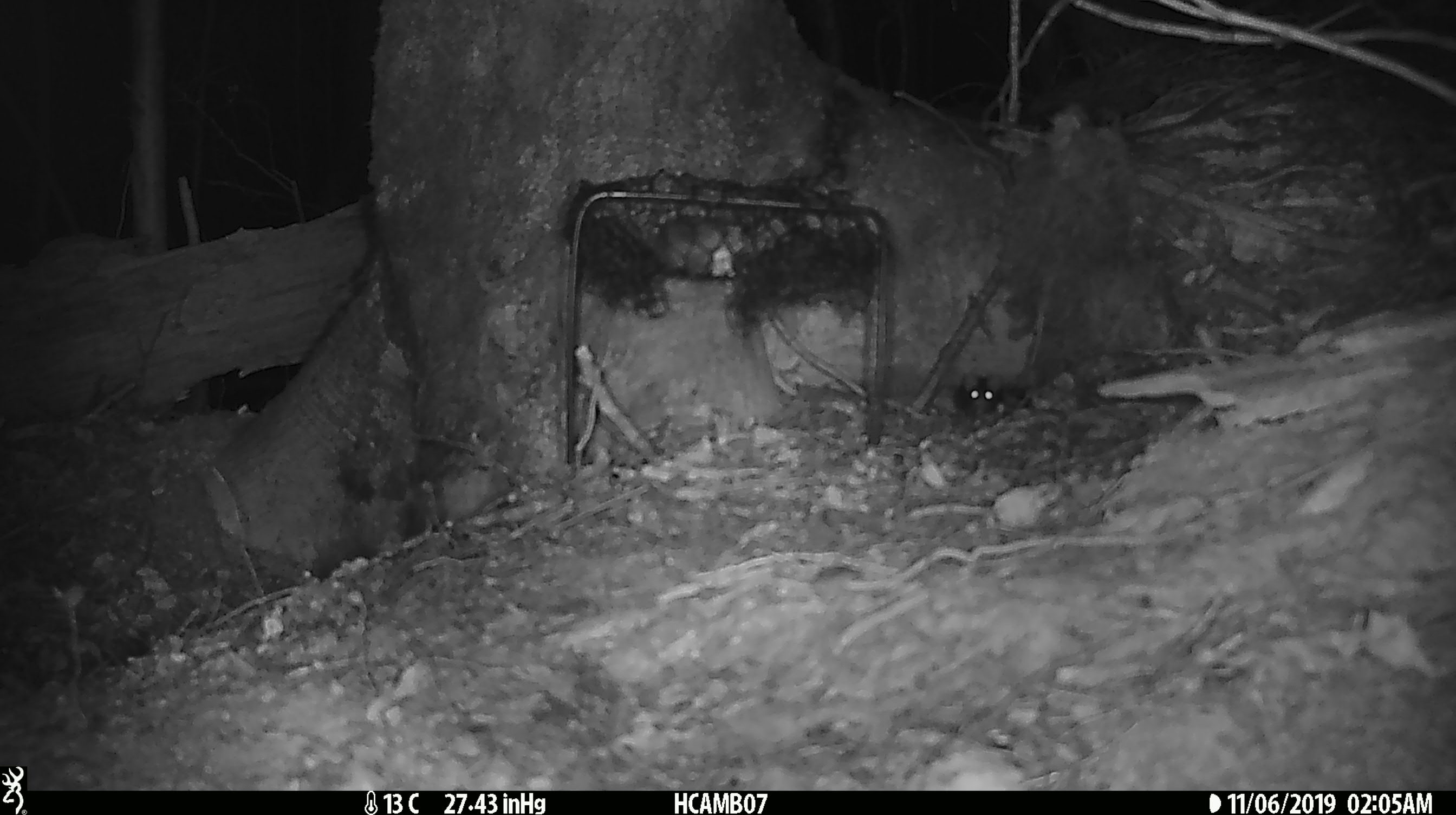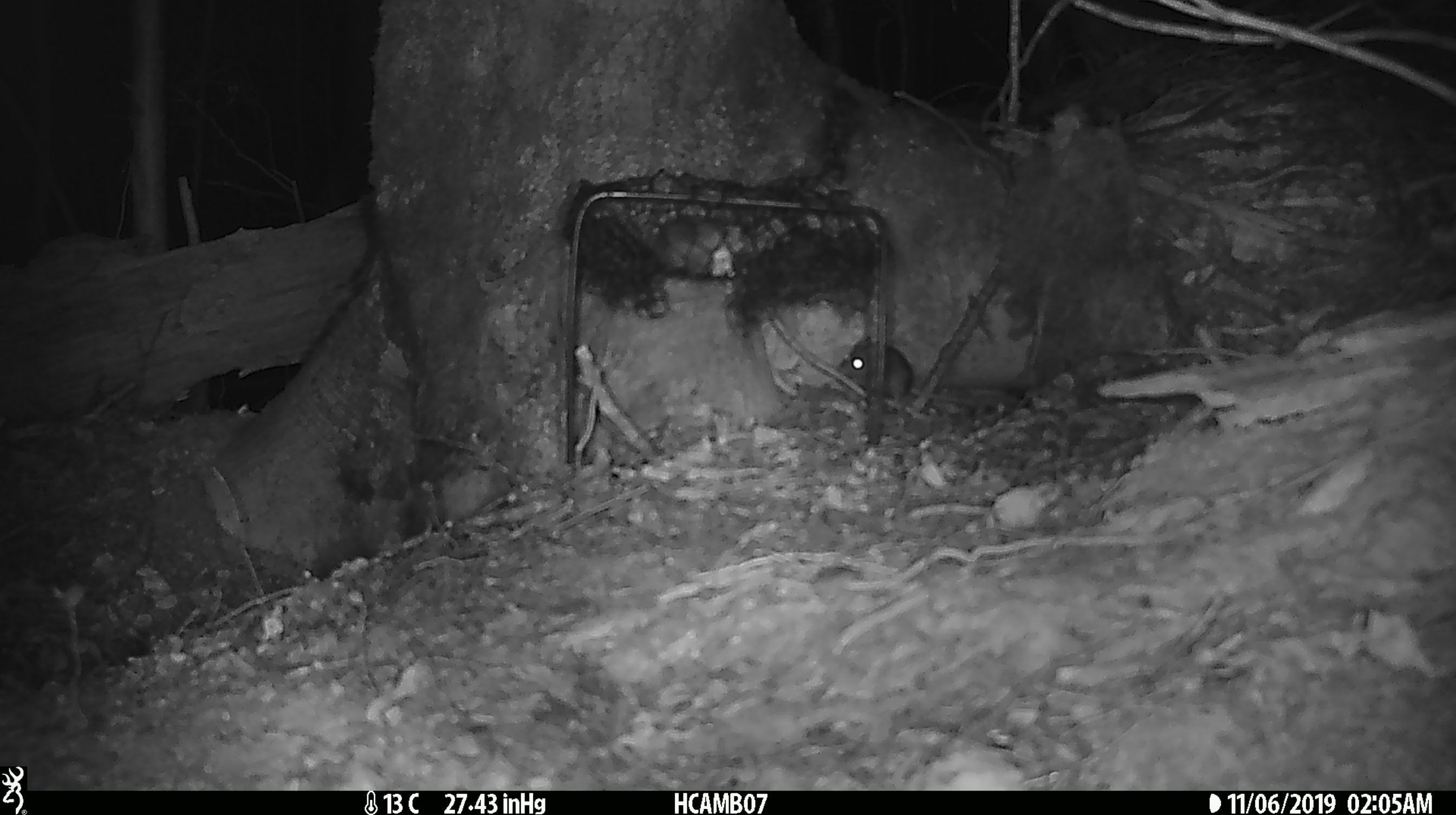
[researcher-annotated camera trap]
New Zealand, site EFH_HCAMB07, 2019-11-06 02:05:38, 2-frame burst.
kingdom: Animalia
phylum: Chordata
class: Mammalia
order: Rodentia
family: Muridae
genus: Mus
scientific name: Mus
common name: mouse